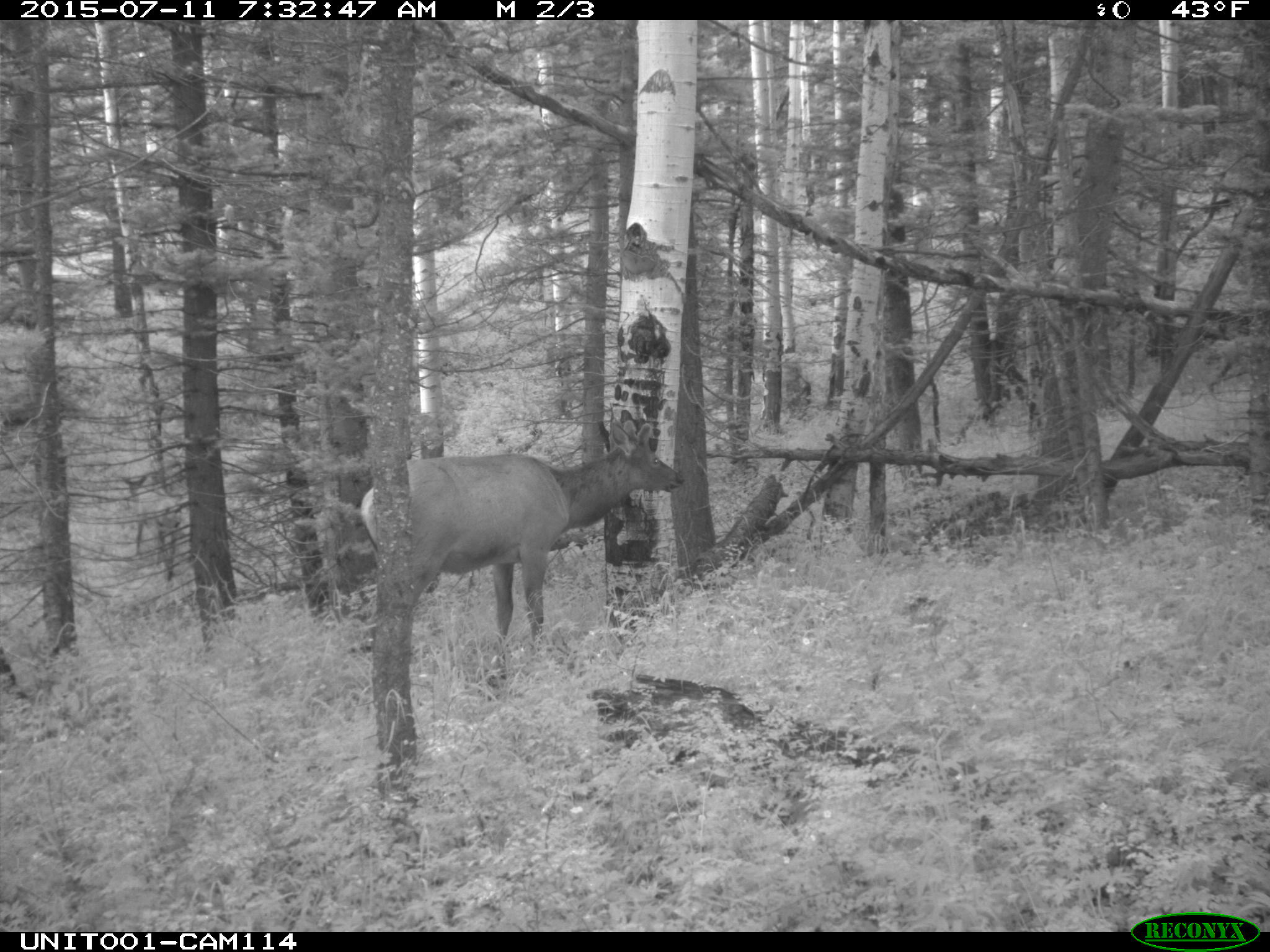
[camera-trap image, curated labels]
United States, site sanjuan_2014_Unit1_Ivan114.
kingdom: Animalia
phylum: Chordata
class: Mammalia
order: Artiodactyla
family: Cervidae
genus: Cervus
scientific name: Cervus elaphus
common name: red deer